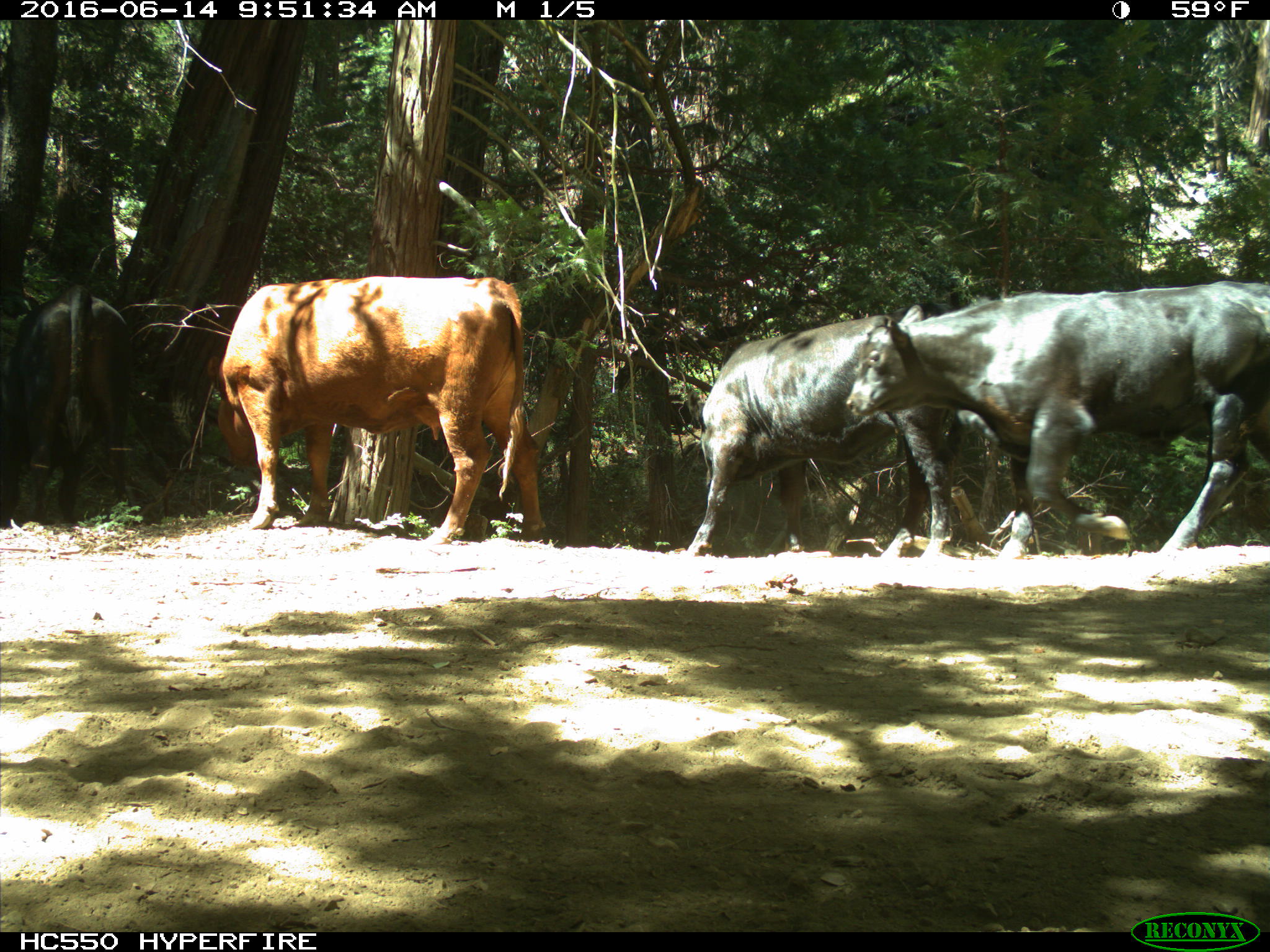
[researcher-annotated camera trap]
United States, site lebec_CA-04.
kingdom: Animalia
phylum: Chordata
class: Mammalia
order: Artiodactyla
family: Bovidae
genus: Bos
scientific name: Bos taurus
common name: domestic cow